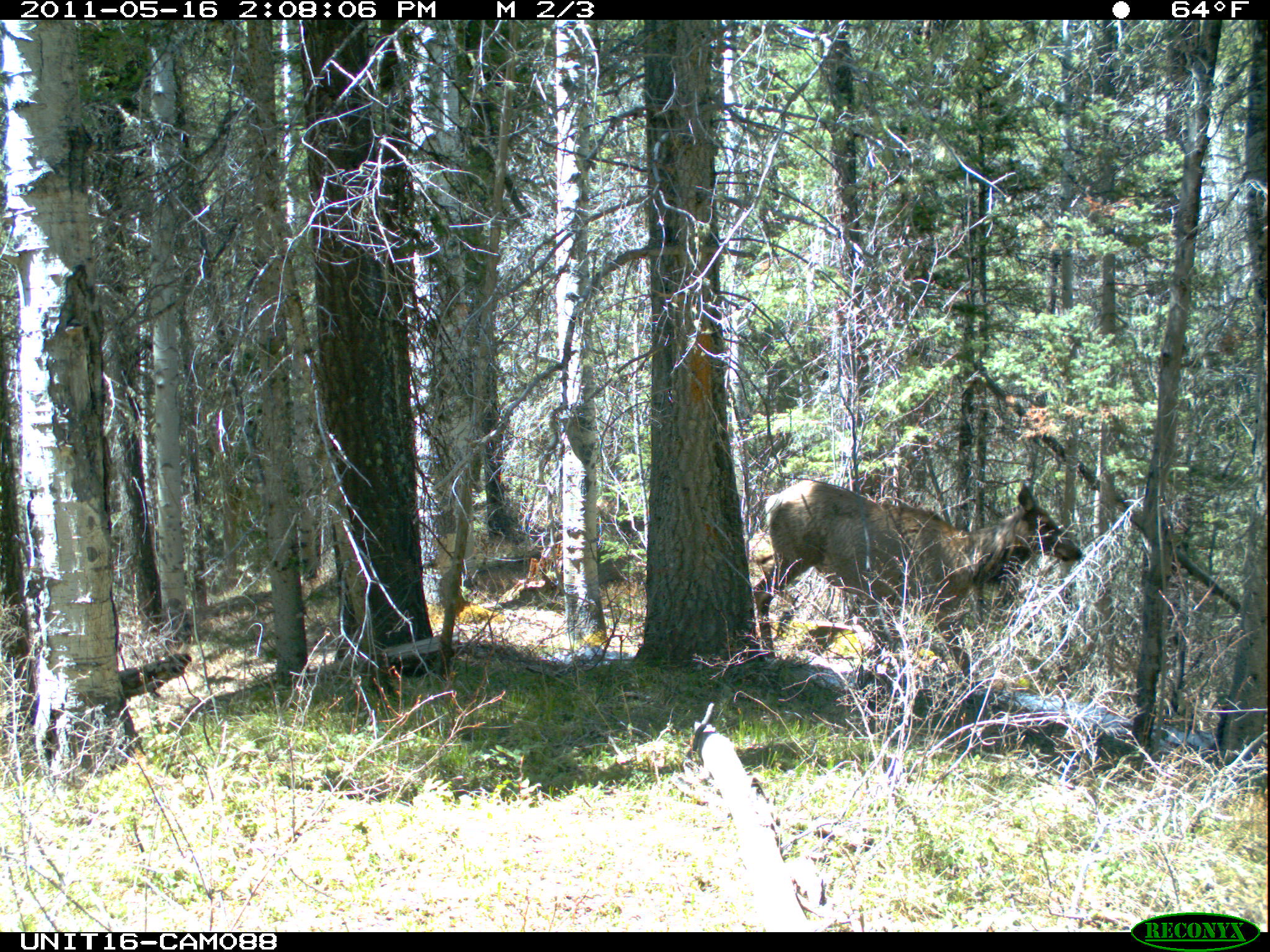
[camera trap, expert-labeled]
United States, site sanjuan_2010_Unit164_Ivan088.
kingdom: Animalia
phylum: Chordata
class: Mammalia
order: Artiodactyla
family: Cervidae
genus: Cervus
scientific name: Cervus elaphus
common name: red deer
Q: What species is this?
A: Cervus elaphus (red deer).